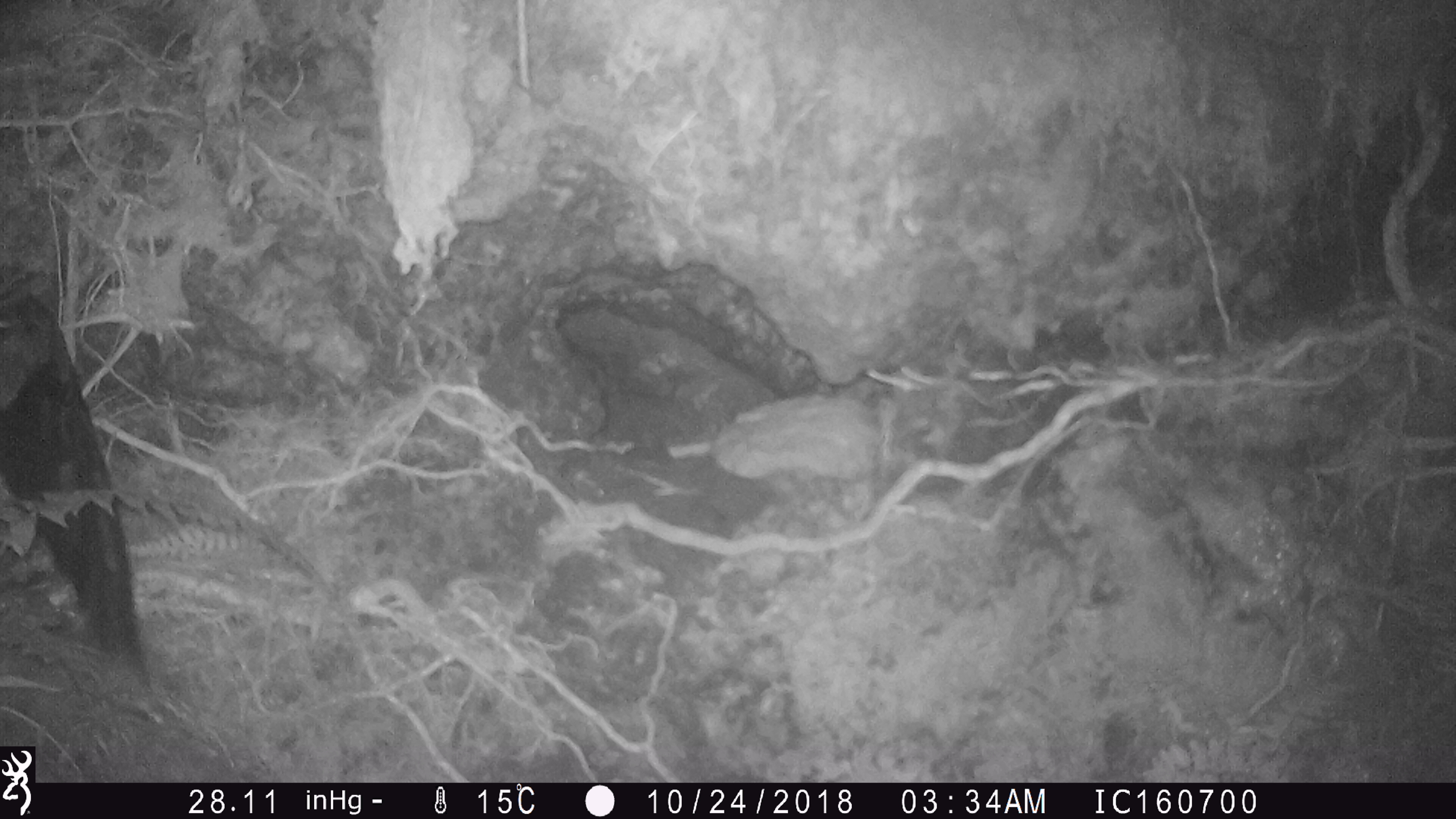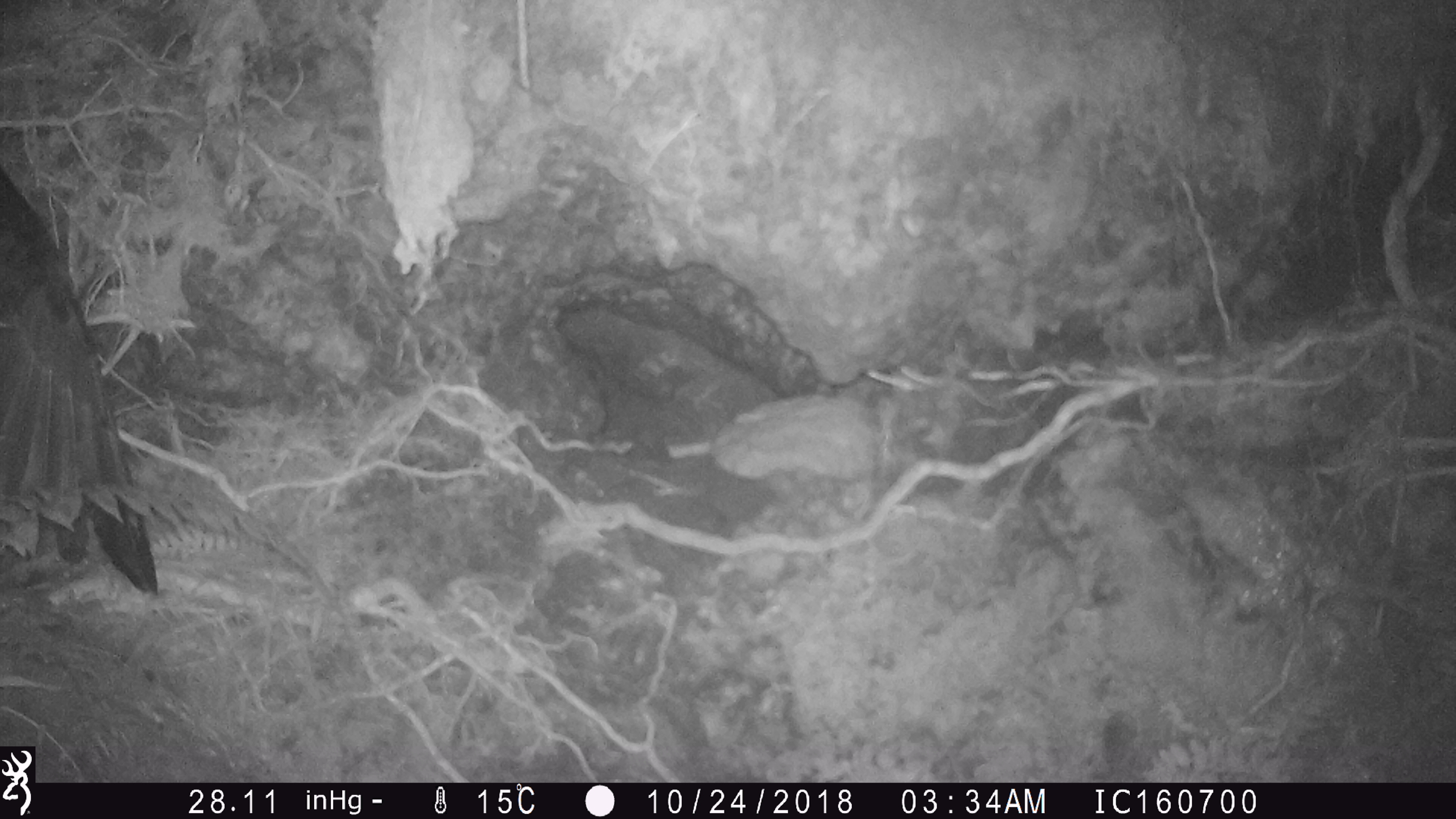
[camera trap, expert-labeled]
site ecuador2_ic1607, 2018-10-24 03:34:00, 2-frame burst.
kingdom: Animalia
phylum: Chordata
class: Aves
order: Procellariiformes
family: Procellariidae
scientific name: Procellariidae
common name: petrel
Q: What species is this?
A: Petrel (Procellariidae).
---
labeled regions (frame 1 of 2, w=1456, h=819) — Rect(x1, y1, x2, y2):
petrel: Rect(0, 286, 153, 684)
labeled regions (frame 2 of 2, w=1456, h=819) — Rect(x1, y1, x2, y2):
petrel: Rect(0, 136, 160, 609)